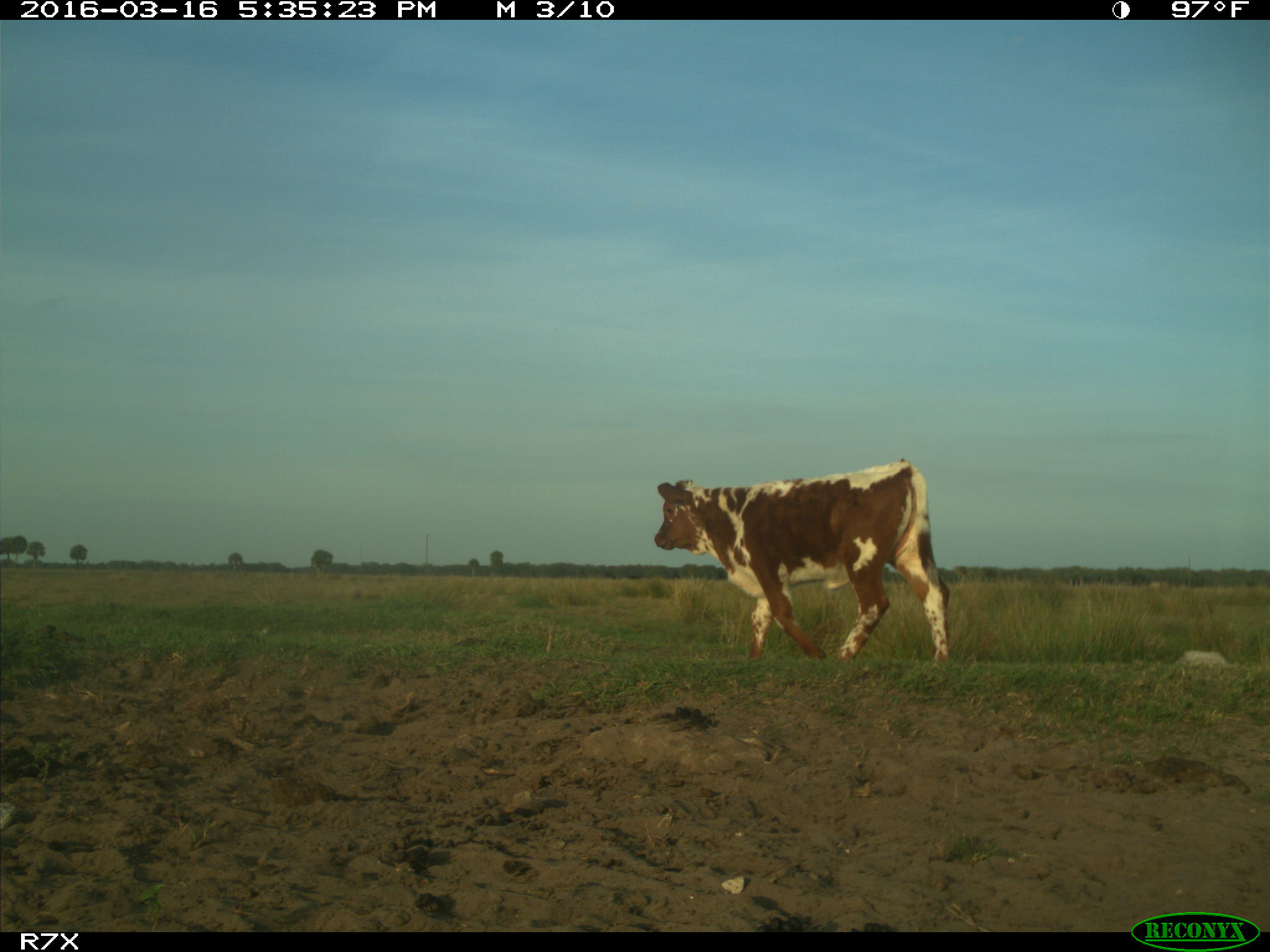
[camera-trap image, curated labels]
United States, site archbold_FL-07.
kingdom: Animalia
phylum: Chordata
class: Mammalia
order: Artiodactyla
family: Bovidae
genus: Bos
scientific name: Bos taurus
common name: domestic cow